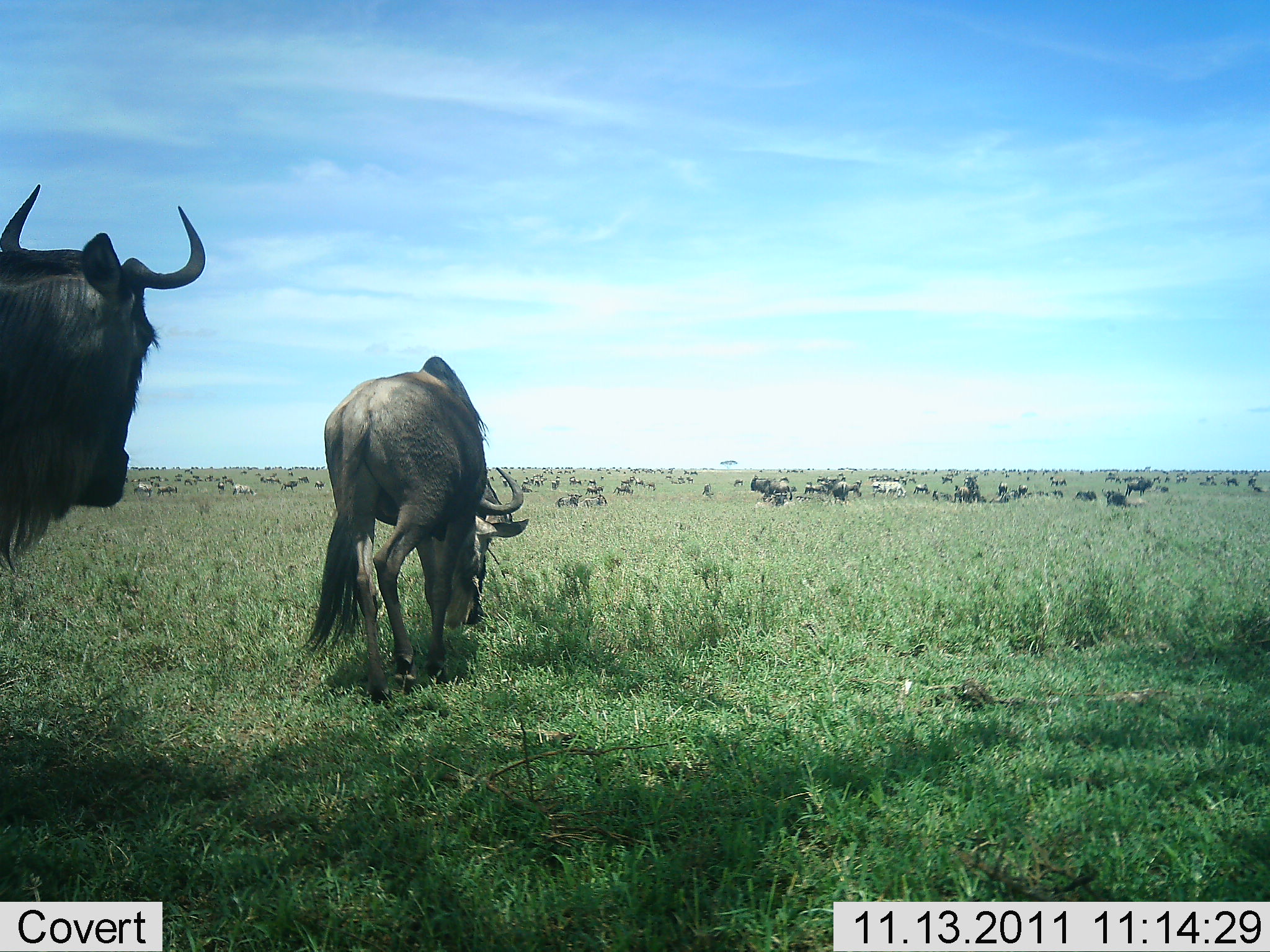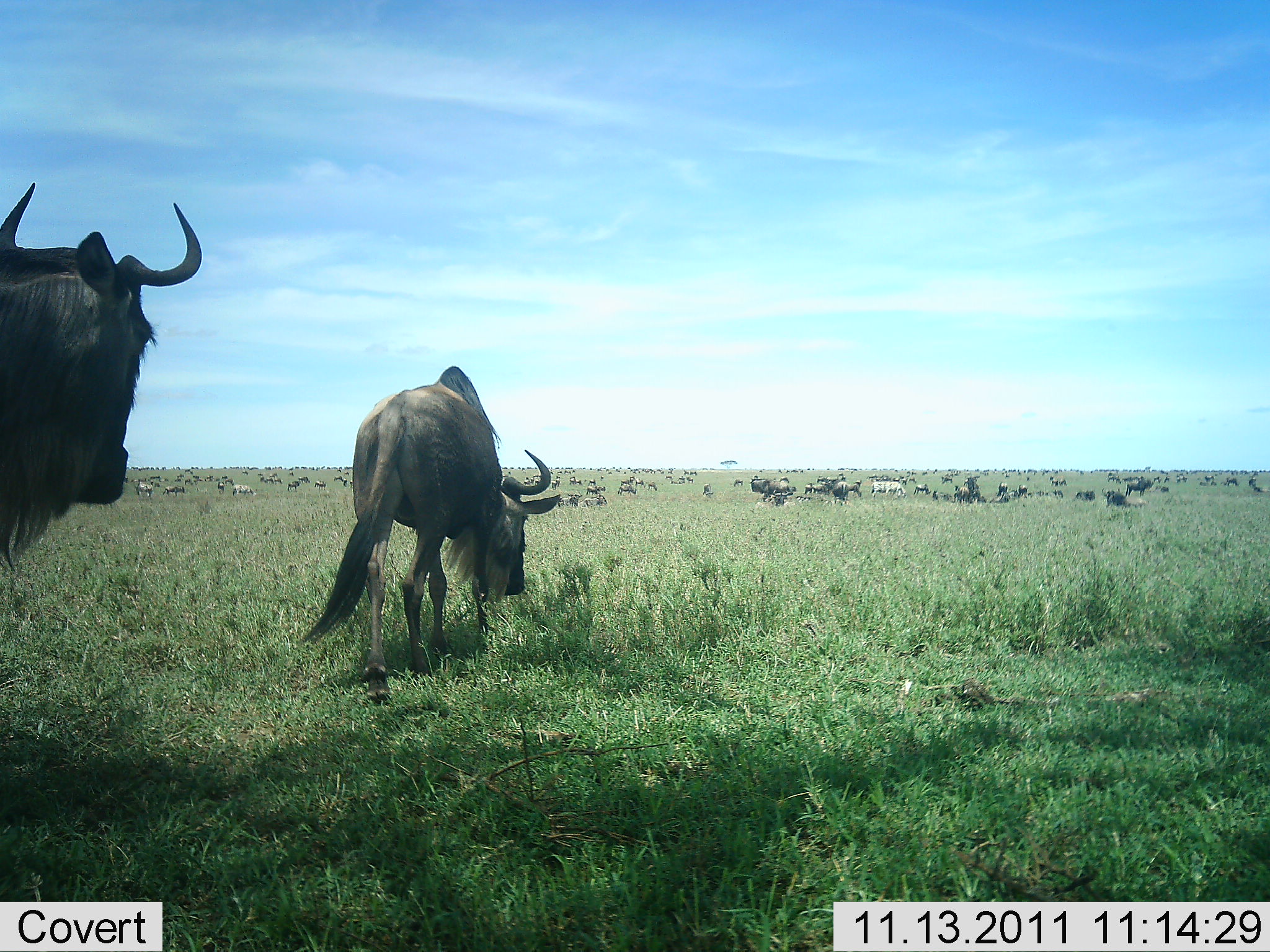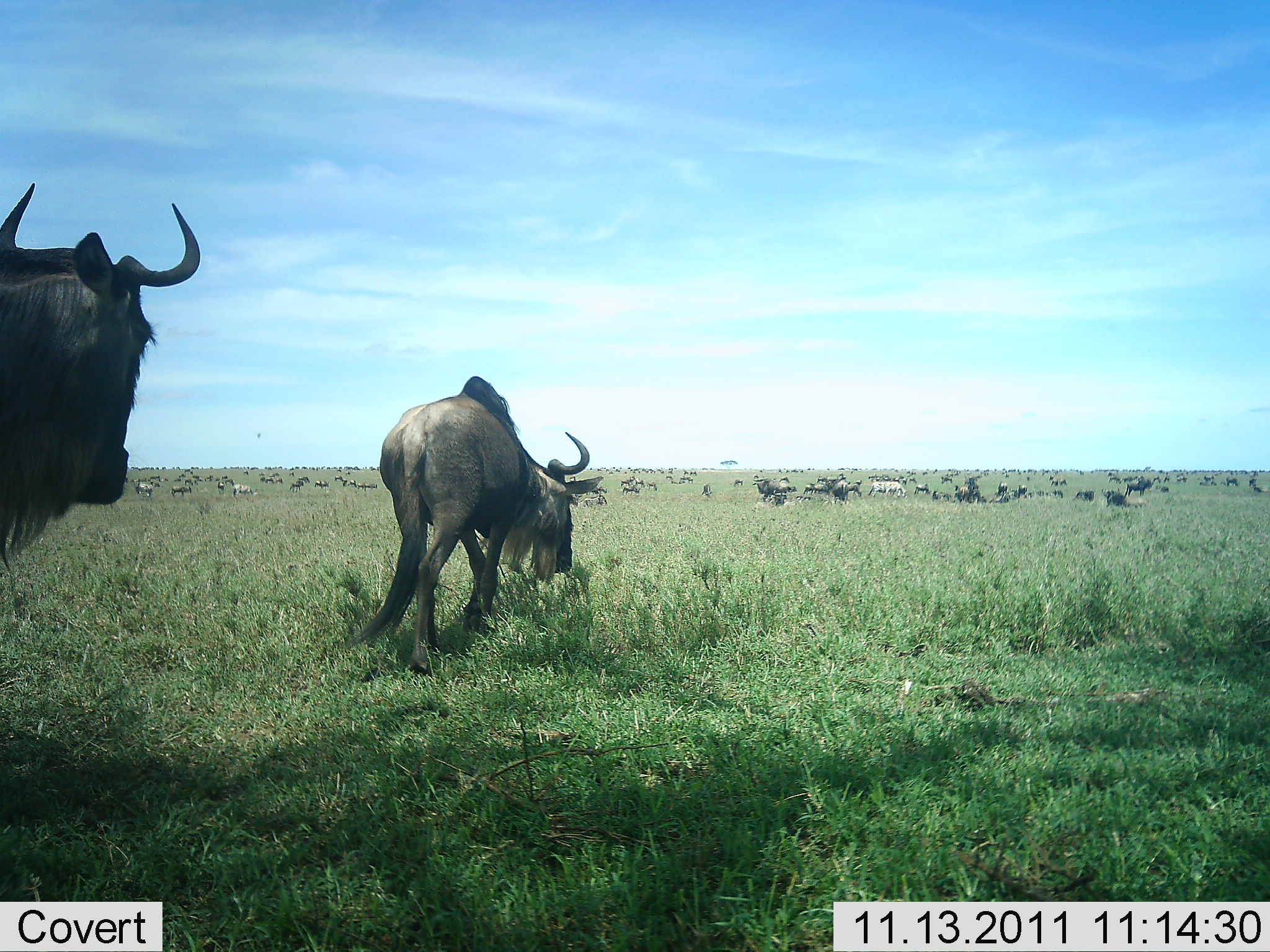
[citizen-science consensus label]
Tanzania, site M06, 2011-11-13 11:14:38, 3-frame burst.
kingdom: Animalia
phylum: Chordata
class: Mammalia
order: Artiodactyla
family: Bovidae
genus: Connochaetes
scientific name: Connochaetes taurinus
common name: blue wildebeest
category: wildebeest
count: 51+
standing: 82%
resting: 45%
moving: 82%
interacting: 18%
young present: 9%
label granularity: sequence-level